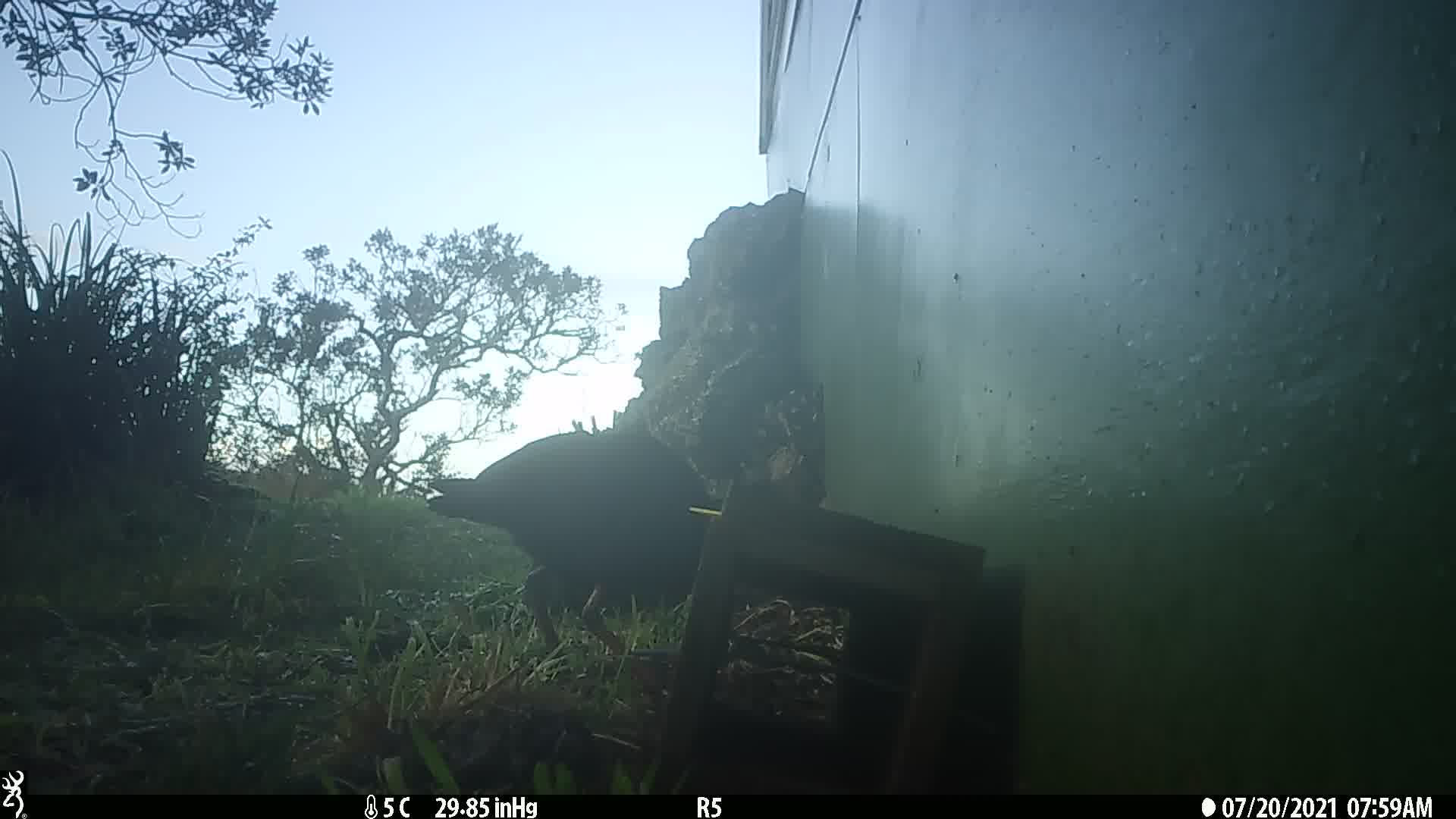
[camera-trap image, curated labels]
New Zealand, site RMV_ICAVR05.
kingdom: Animalia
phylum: Chordata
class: Aves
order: Gruiformes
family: Rallidae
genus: Porphyrio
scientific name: Porphyrio melanotus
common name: australasian swamphen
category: pukeko